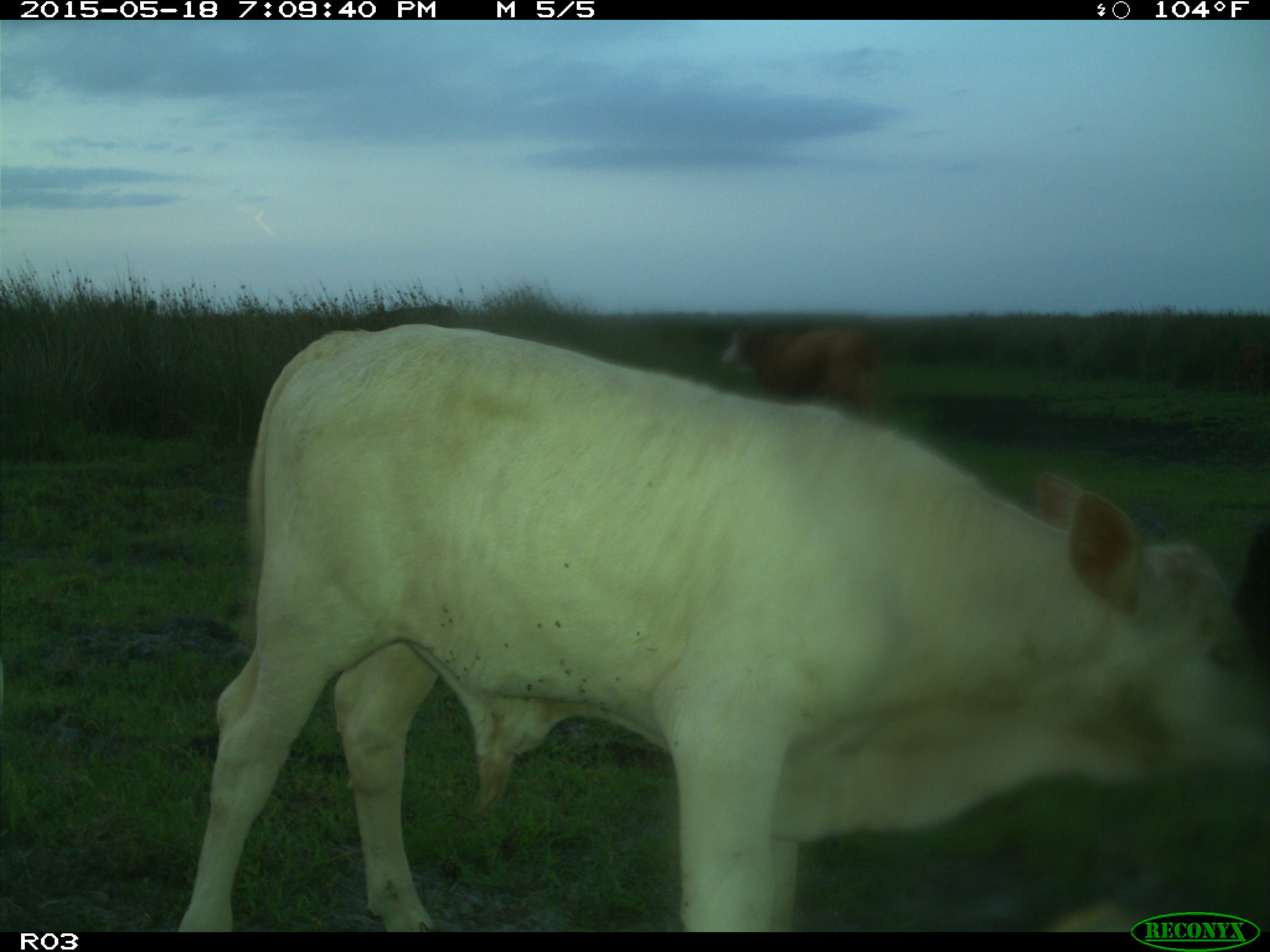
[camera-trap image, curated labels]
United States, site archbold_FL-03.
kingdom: Animalia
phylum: Chordata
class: Mammalia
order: Artiodactyla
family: Bovidae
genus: Bos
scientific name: Bos taurus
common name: domestic cow